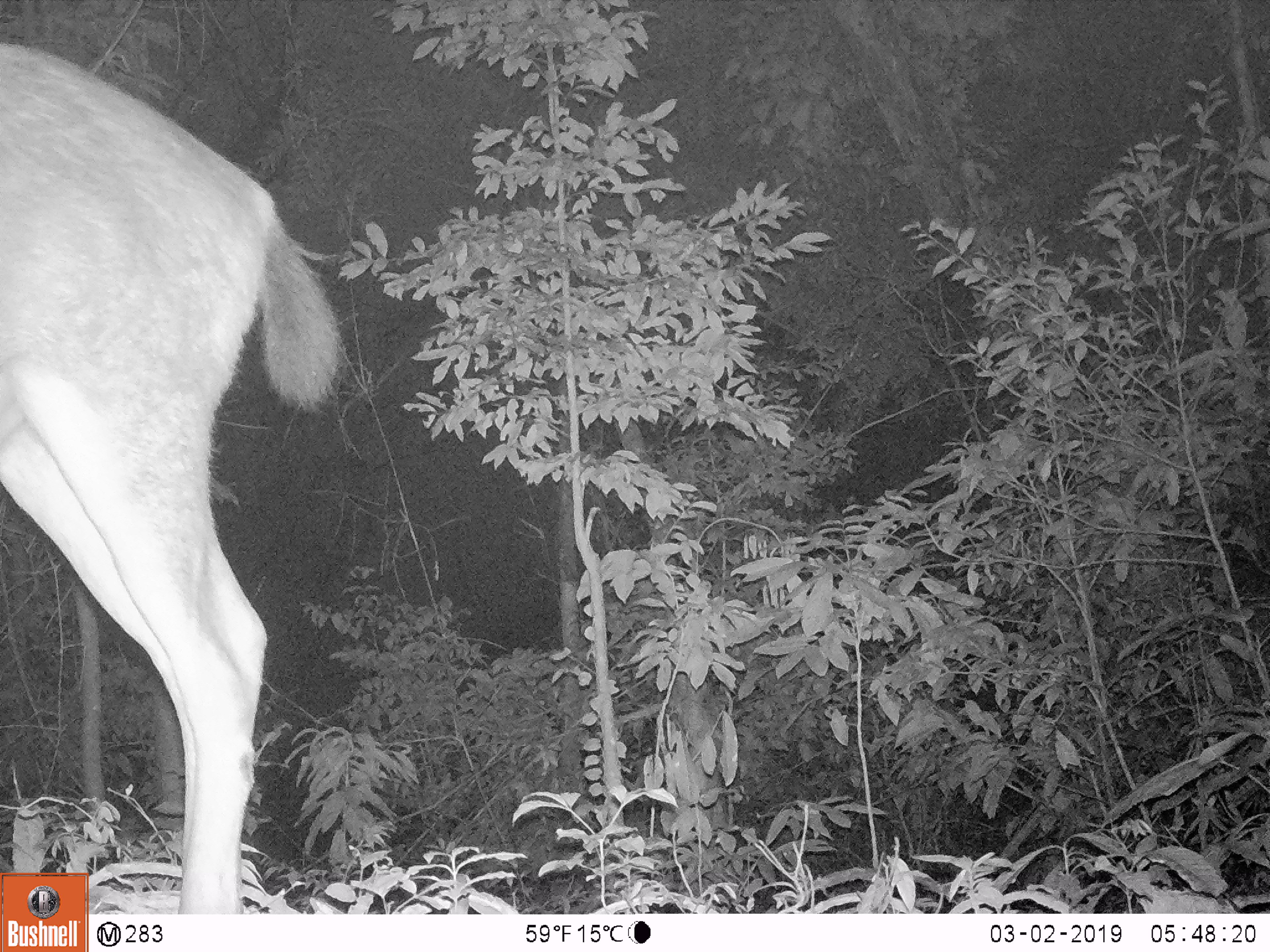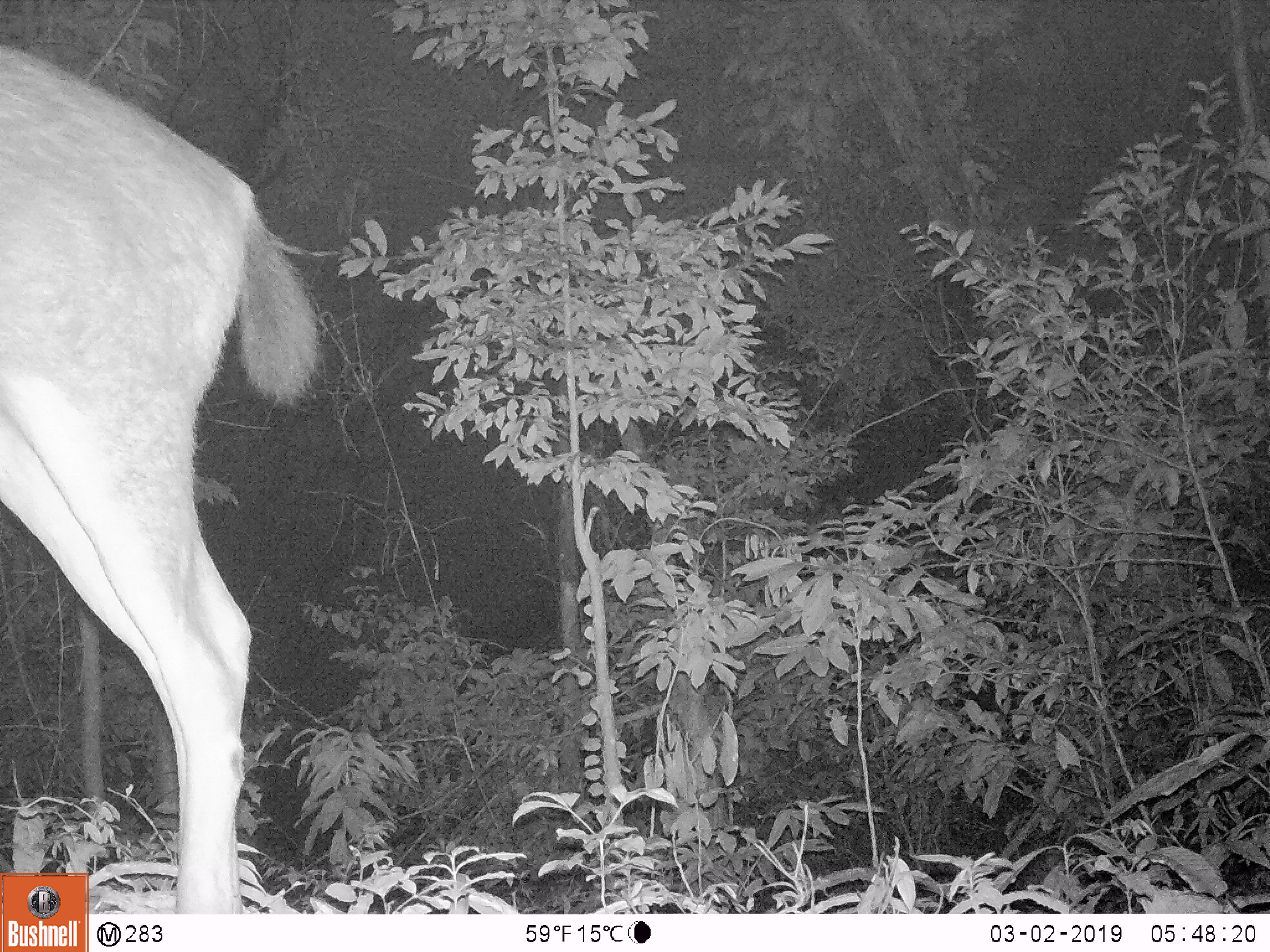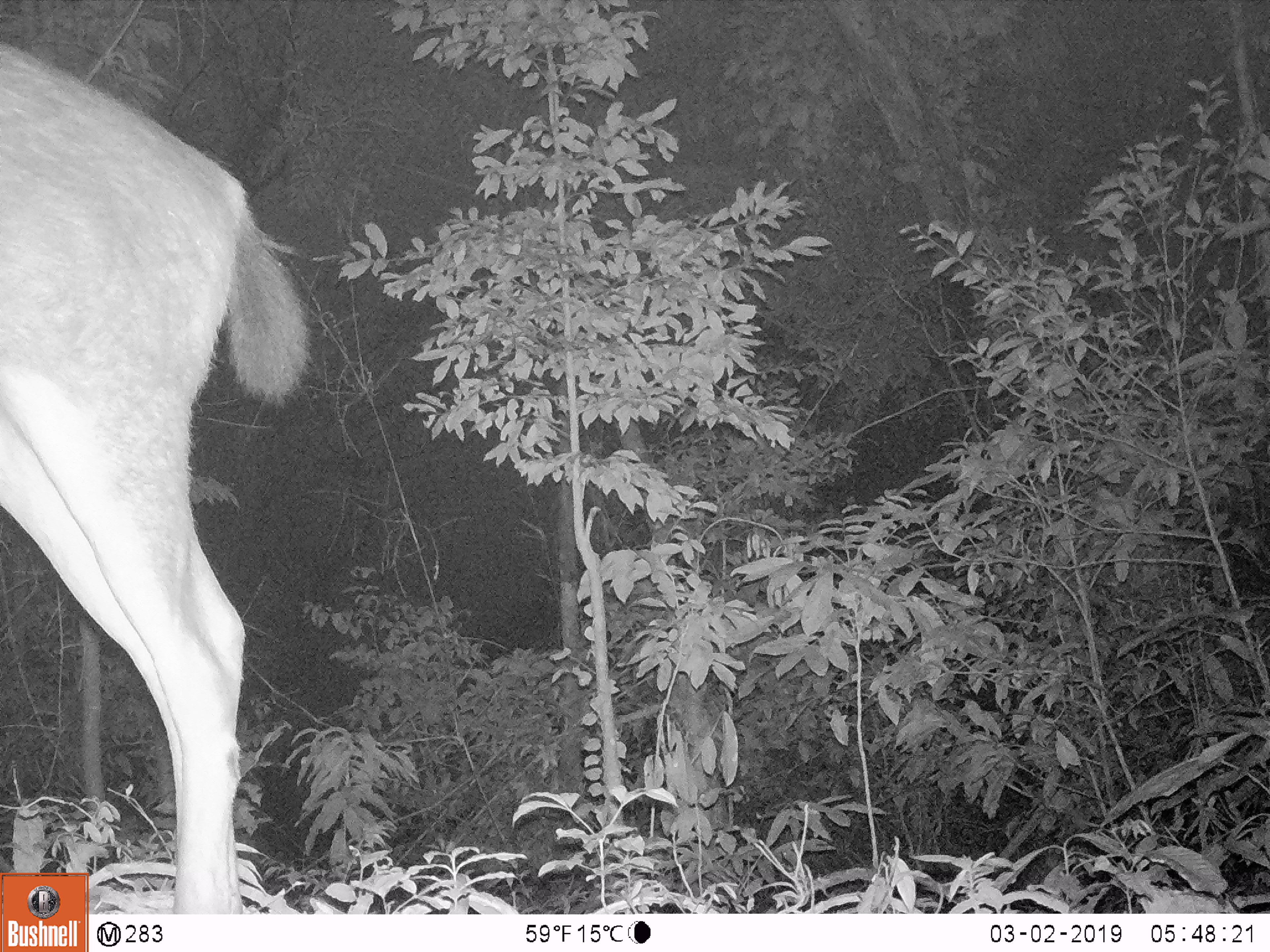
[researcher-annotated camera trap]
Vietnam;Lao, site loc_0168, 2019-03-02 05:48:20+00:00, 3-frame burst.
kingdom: Animalia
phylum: Chordata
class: Mammalia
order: Artiodactyla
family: Cervidae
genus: Rusa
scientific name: Rusa unicolor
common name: sambar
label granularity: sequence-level